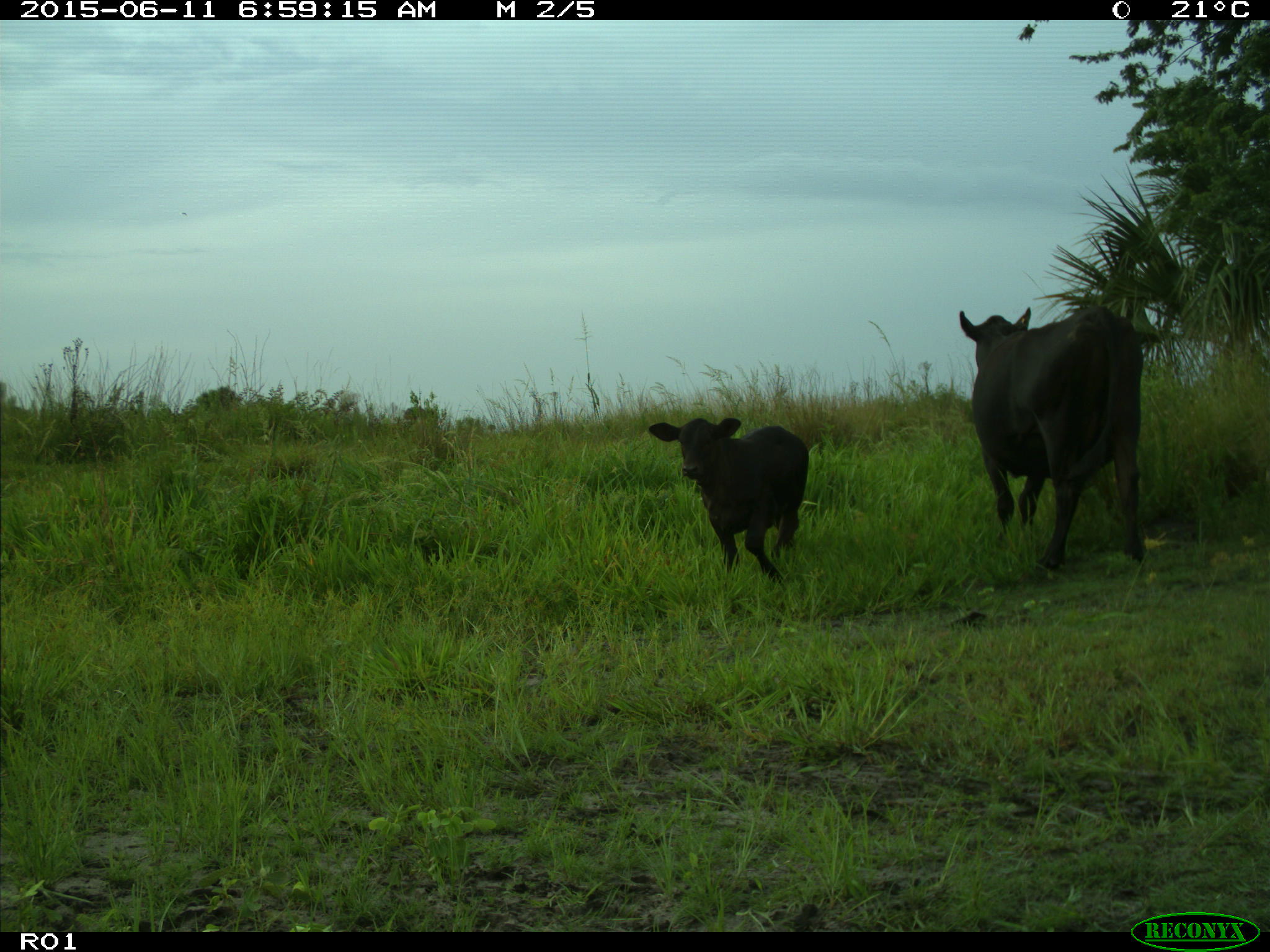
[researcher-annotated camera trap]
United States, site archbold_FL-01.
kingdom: Animalia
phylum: Chordata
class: Mammalia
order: Artiodactyla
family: Bovidae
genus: Bos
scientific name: Bos taurus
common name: domestic cow